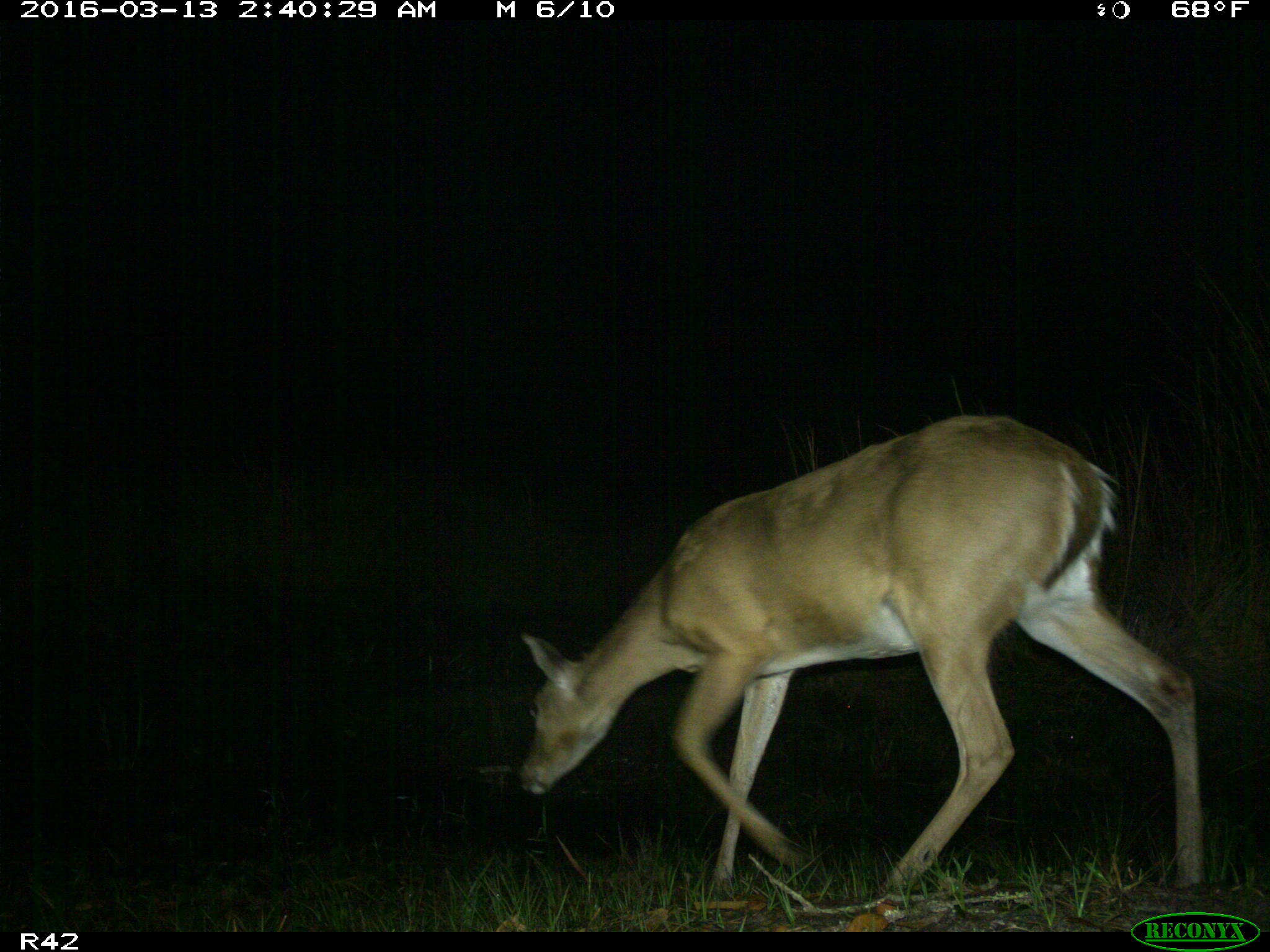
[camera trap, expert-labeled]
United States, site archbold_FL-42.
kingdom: Animalia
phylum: Chordata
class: Mammalia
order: Artiodactyla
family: Cervidae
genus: Odocoileus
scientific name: Odocoileus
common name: deer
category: unidentified deer